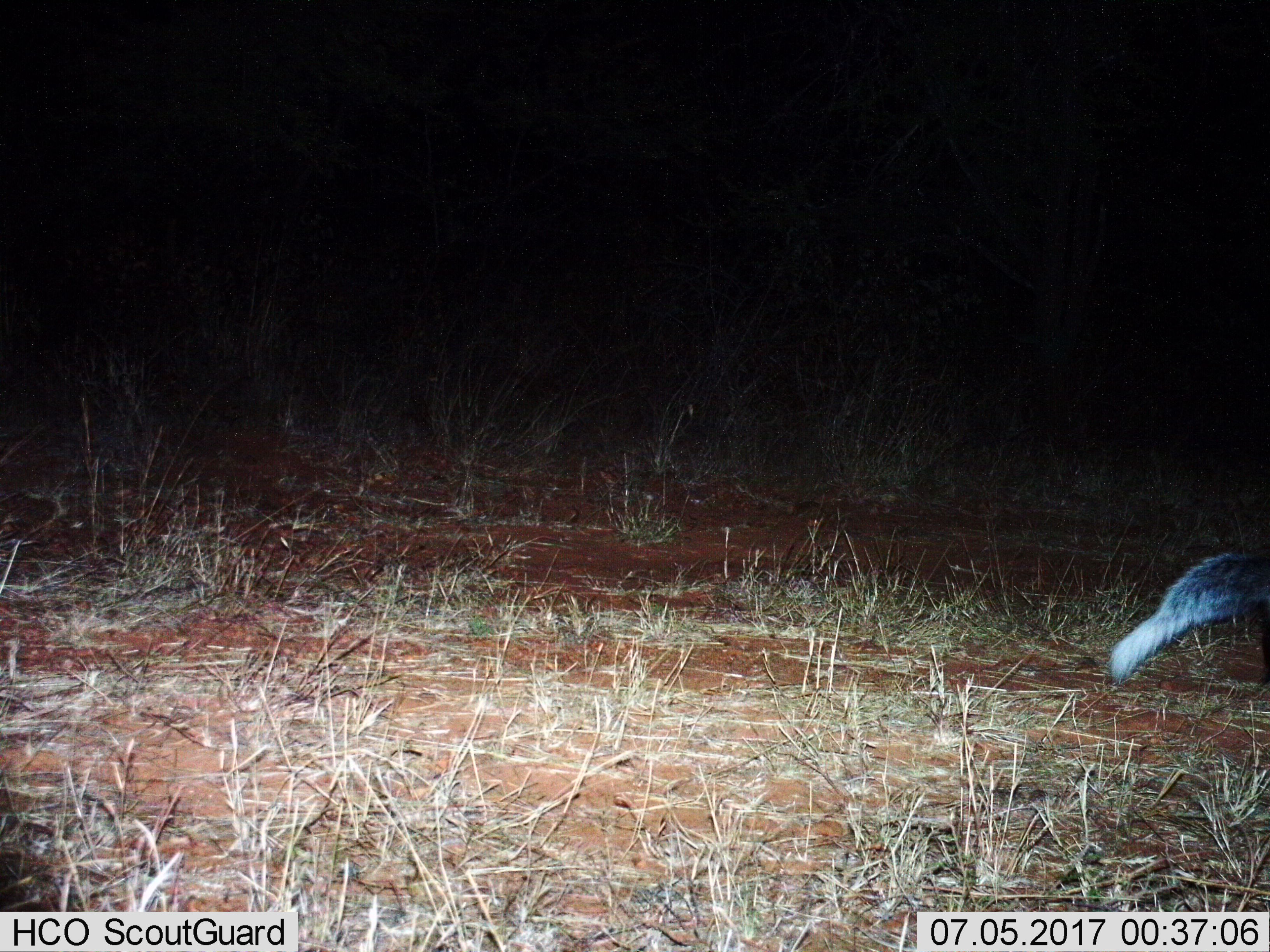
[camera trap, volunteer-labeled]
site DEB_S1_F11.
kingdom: Animalia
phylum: Chordata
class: Mammalia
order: Carnivora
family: Herpestidae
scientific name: Herpestidae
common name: mongoose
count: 1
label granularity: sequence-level